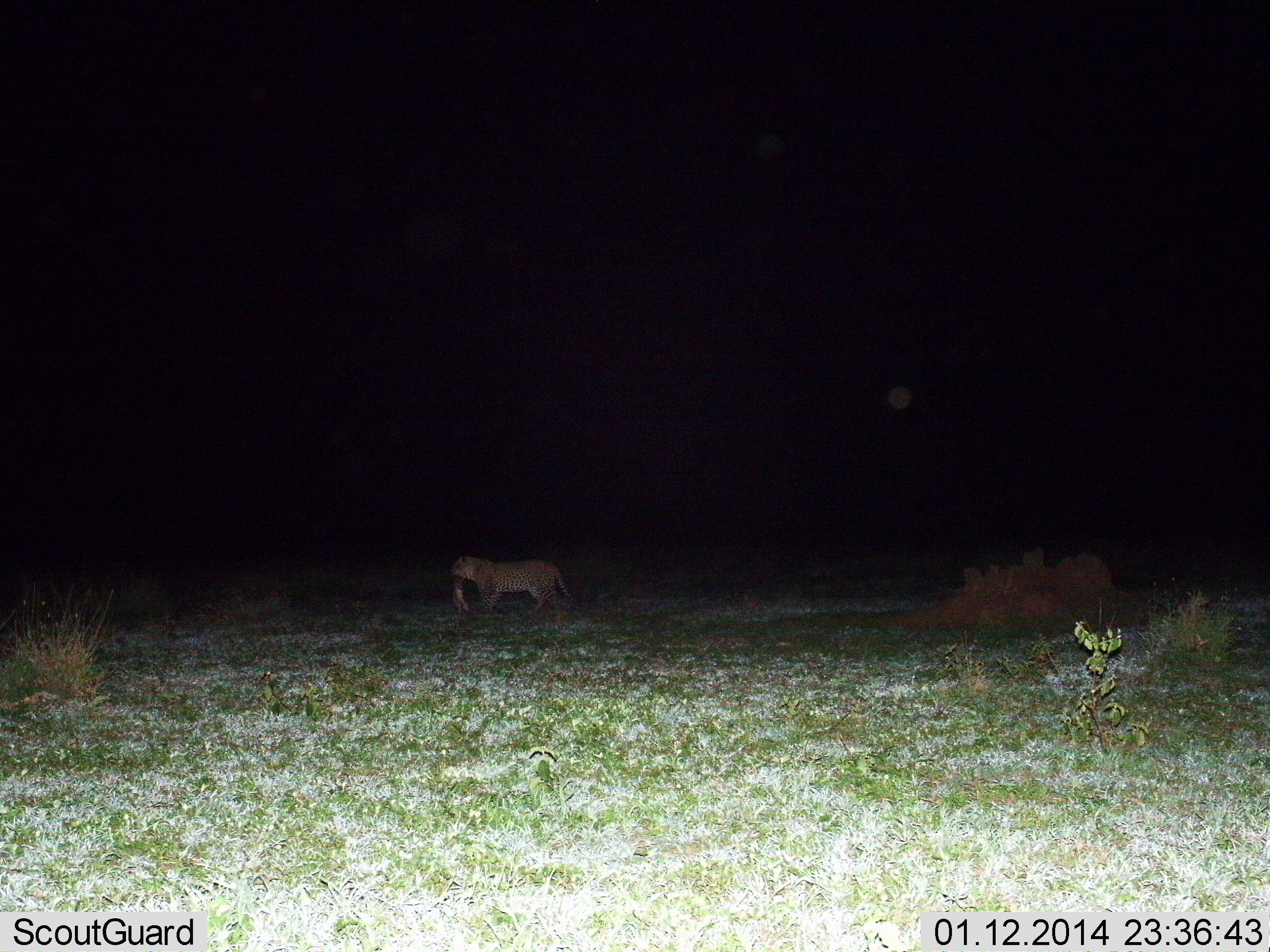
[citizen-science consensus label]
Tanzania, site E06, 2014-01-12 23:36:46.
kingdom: Animalia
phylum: Chordata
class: Mammalia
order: Carnivora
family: Felidae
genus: Panthera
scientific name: Panthera leo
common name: lion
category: lionfemale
Lionfemale (lion) (Panthera leo), count 1. Behavior (volunteer vote fractions): standing 20%, resting 0%, moving 48%, interacting 8%. Young present (vote fraction): 28%. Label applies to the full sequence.